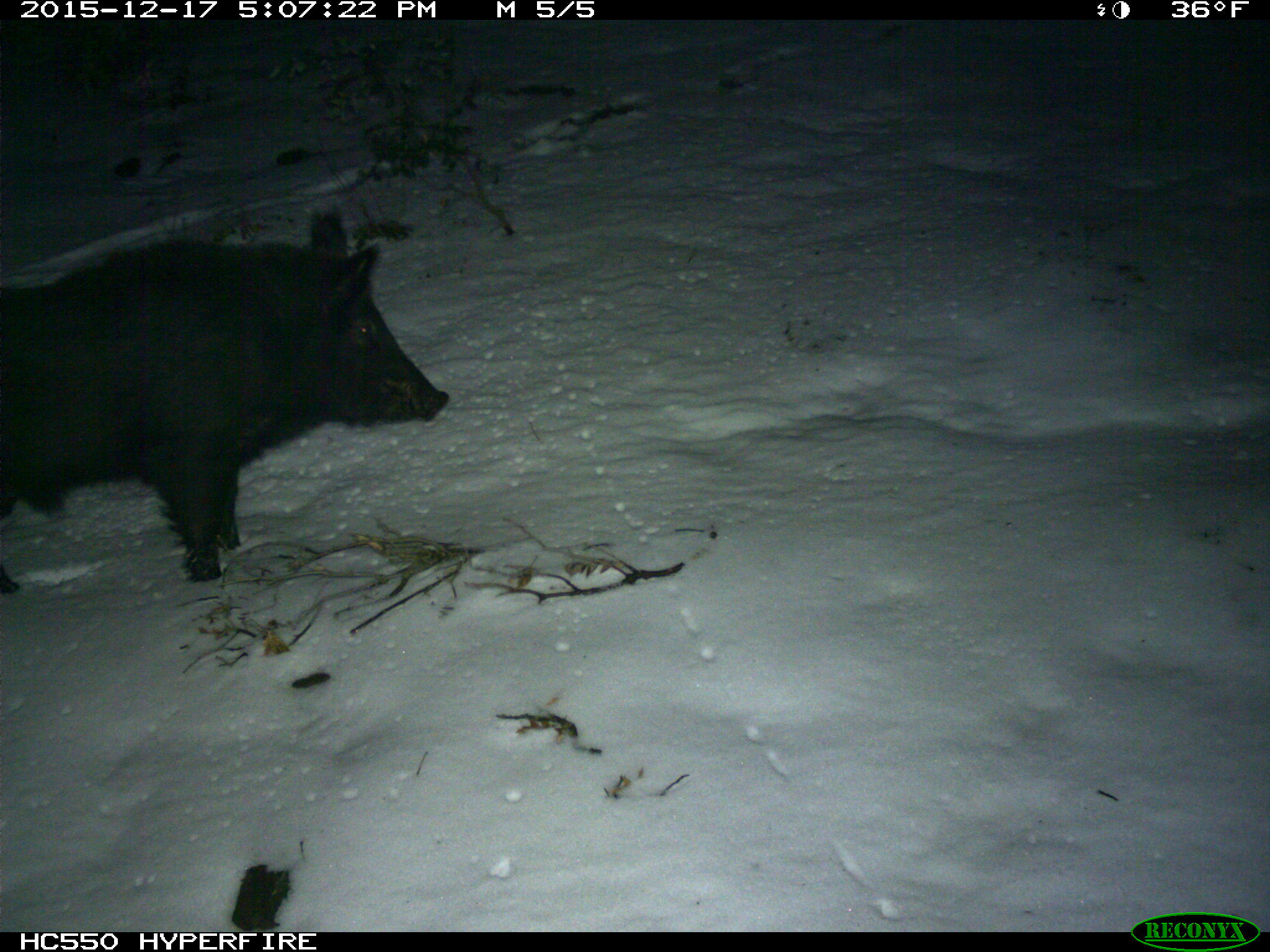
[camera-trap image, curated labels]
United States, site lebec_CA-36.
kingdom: Animalia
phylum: Chordata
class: Mammalia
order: Artiodactyla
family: Suidae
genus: Sus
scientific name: Sus scrofa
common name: wild boar